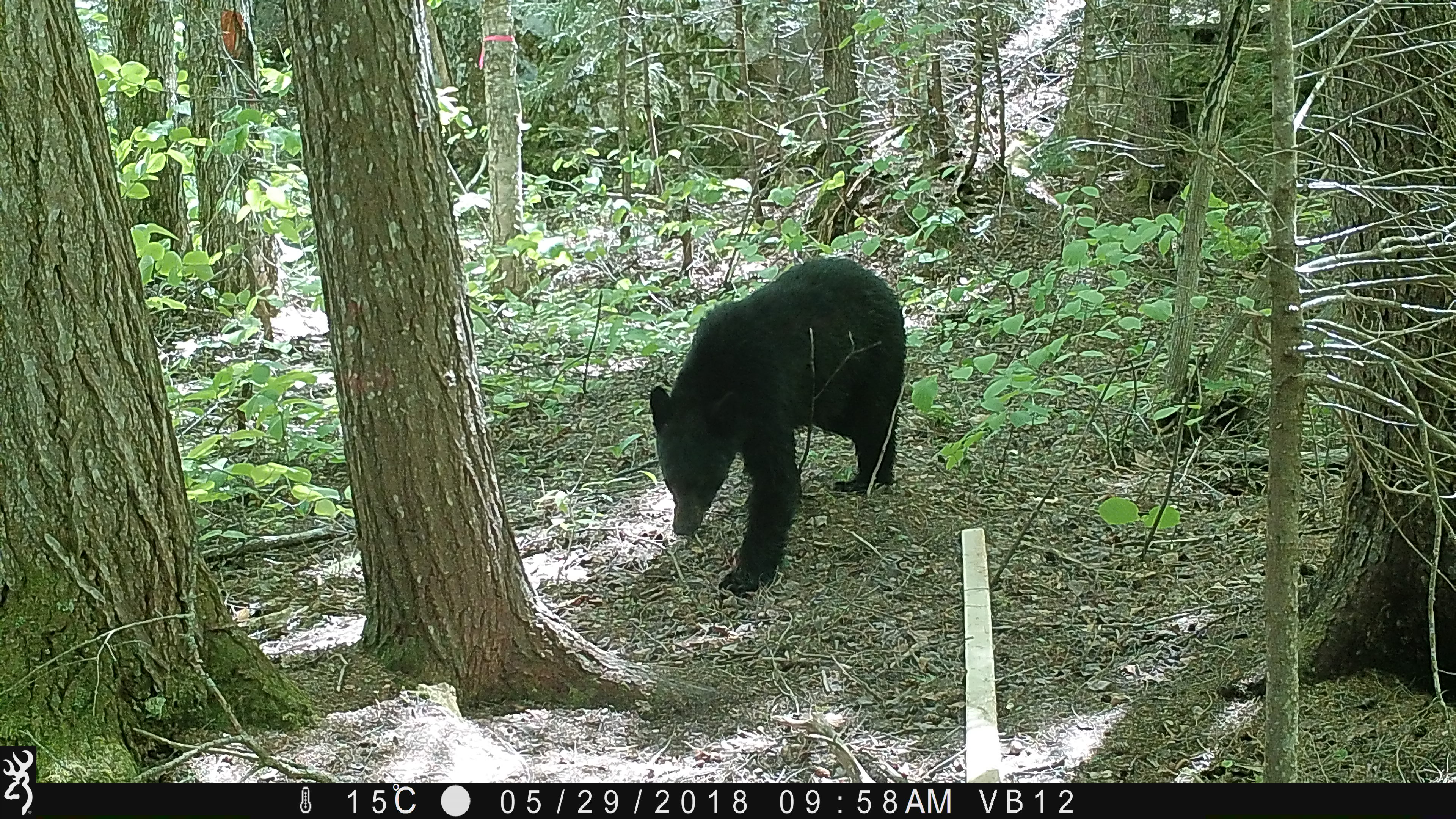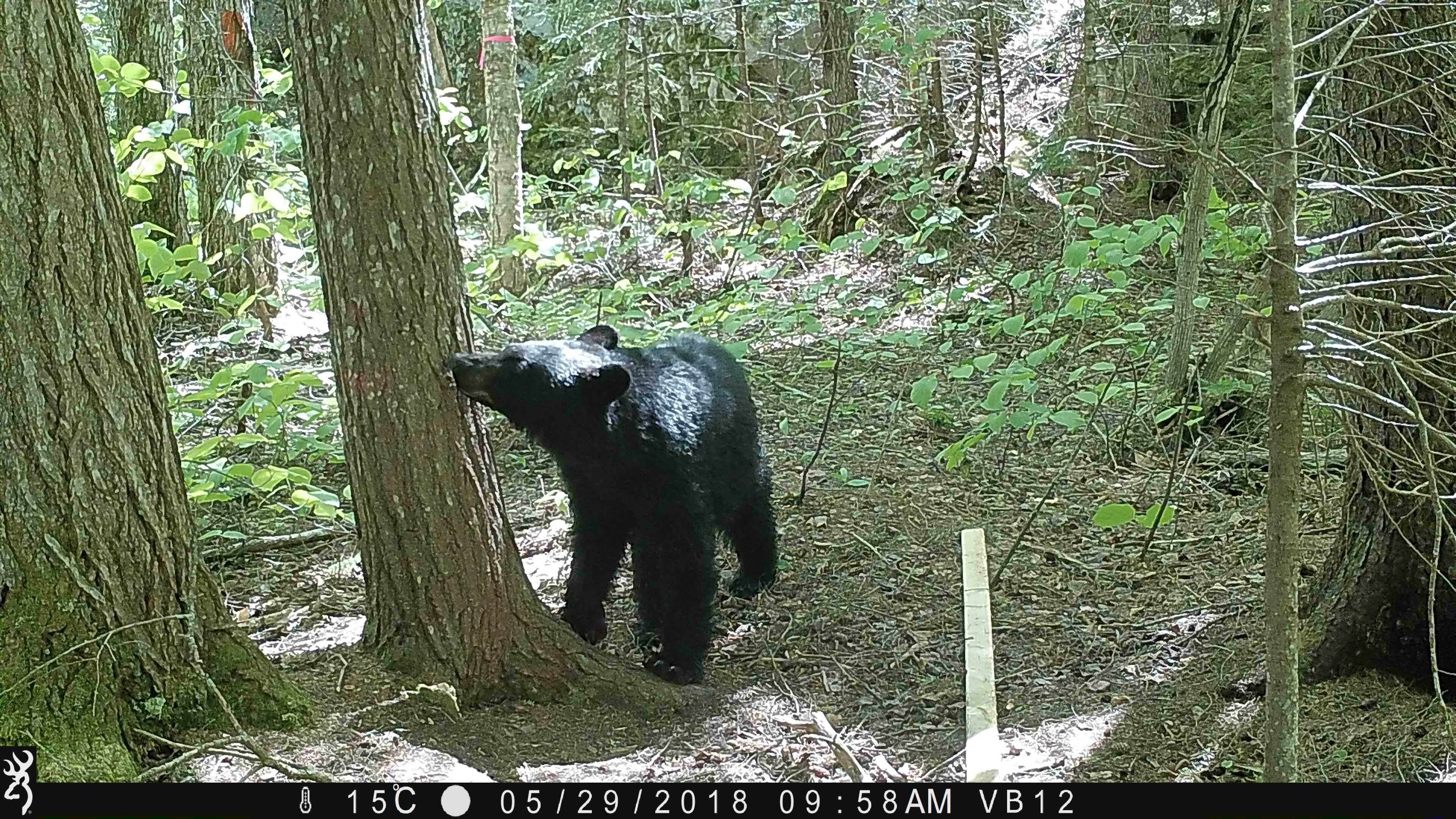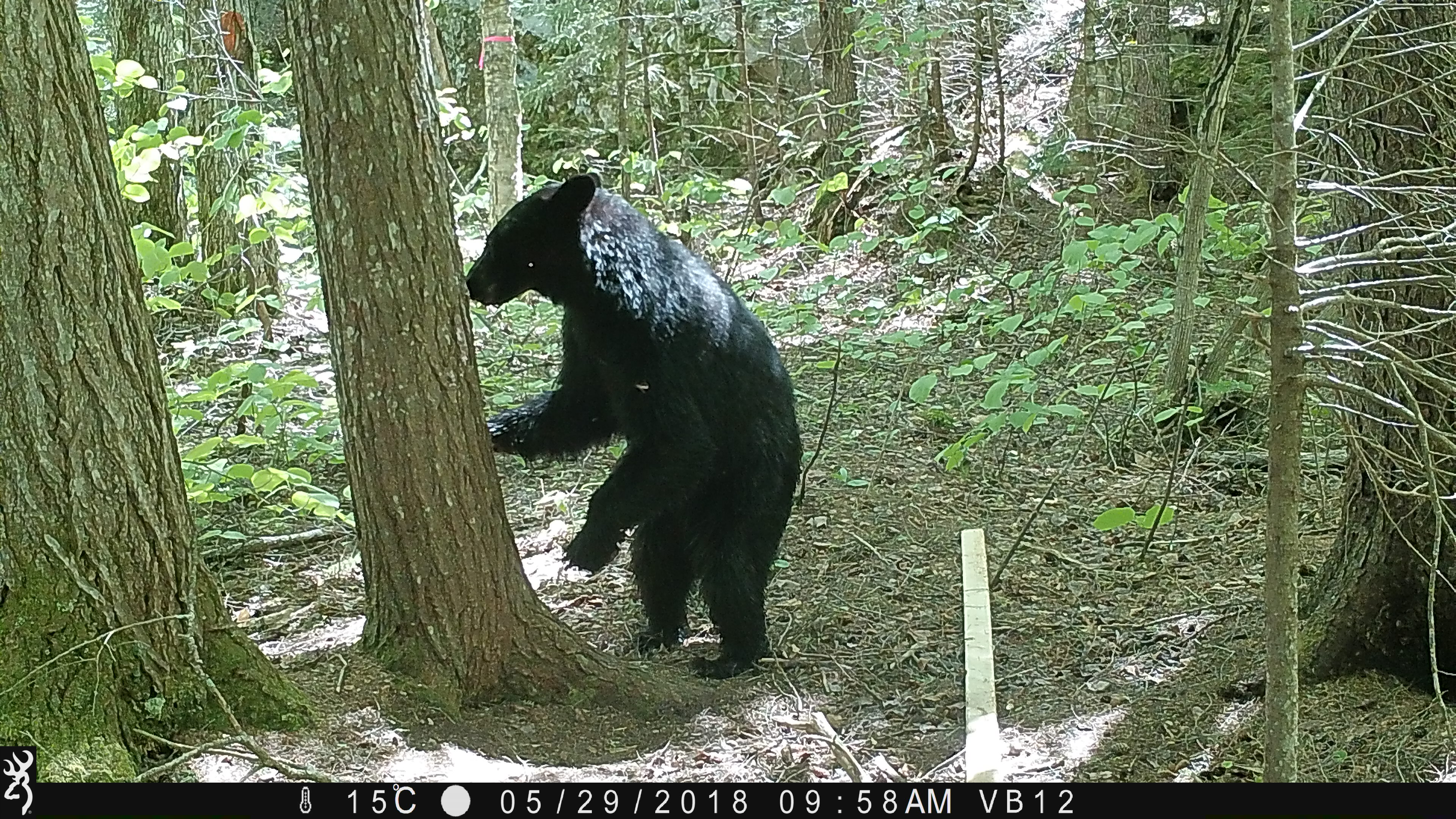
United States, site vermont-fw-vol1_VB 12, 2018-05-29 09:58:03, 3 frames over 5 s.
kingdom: Animalia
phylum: Chordata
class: Mammalia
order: Carnivora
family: Ursidae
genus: Ursus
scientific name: Ursus americanus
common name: black bear